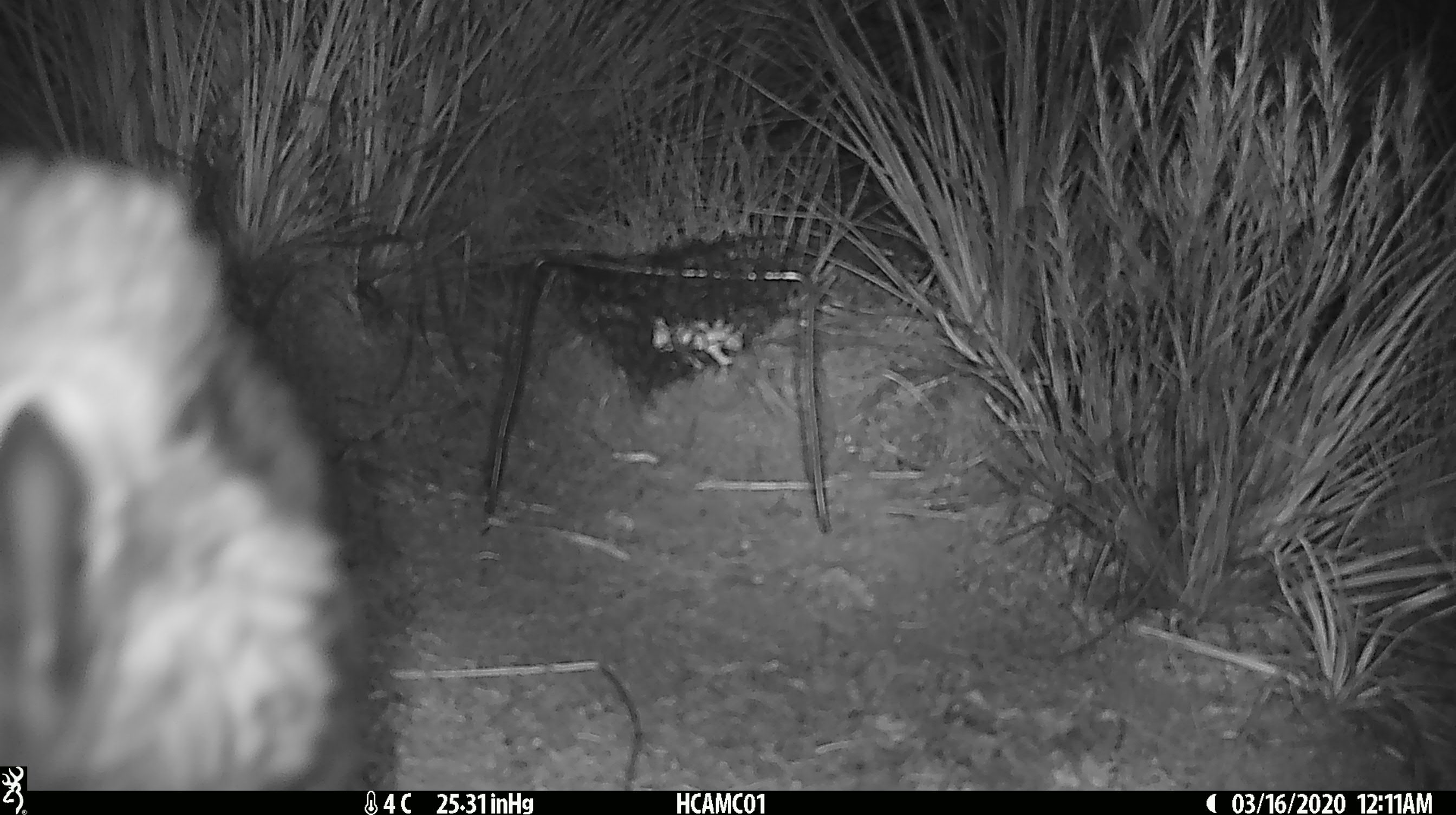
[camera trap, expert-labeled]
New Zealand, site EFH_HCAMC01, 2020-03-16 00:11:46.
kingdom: Animalia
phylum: Chordata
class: Aves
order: Psittaciformes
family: Strigopidae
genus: Nestor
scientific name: Nestor notabilis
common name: kea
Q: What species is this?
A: Kea (Nestor notabilis).